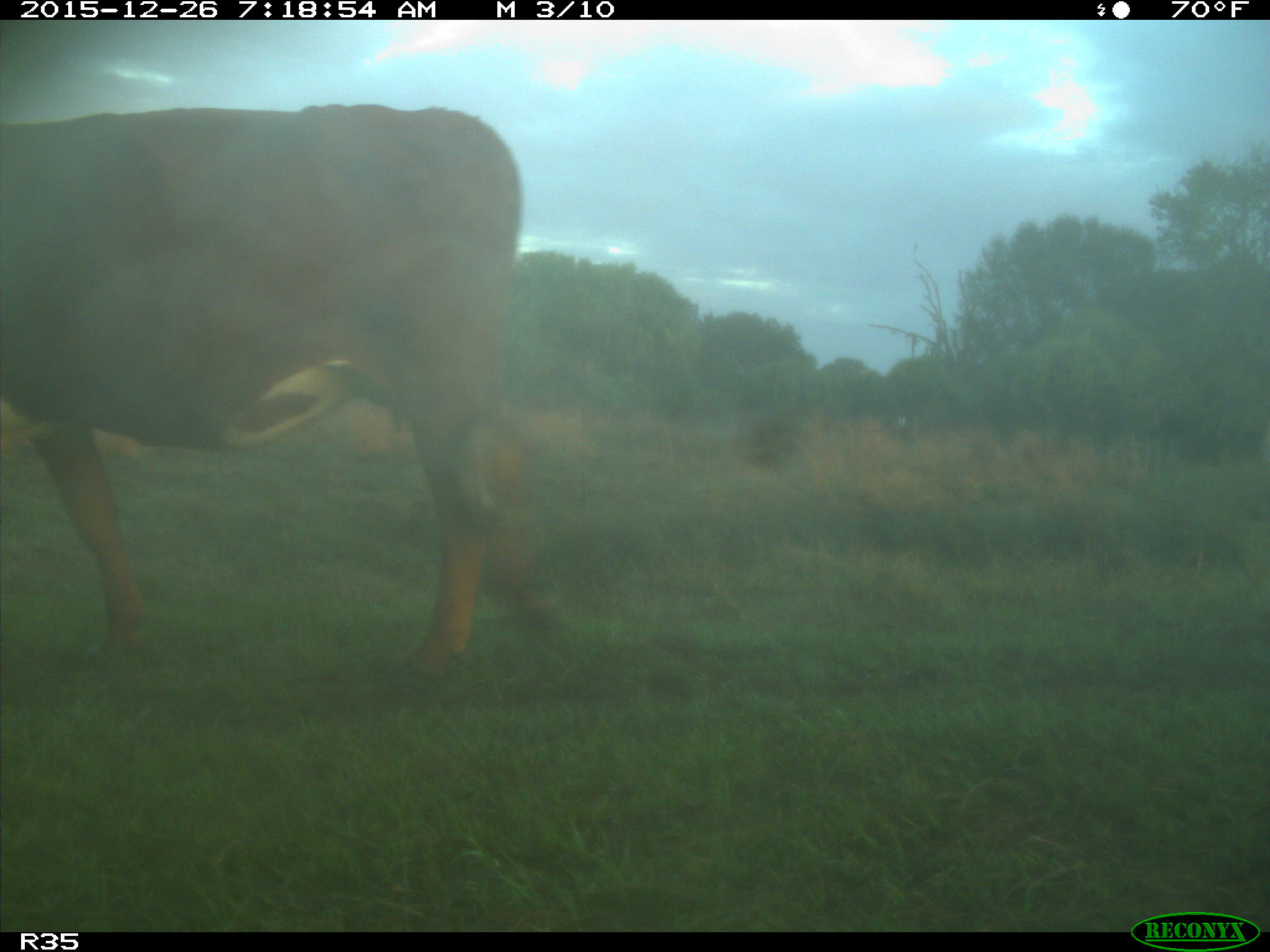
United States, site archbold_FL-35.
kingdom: Animalia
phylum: Chordata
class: Mammalia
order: Artiodactyla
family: Bovidae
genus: Bos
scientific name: Bos taurus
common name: domestic cow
Bos taurus (domestic cow).